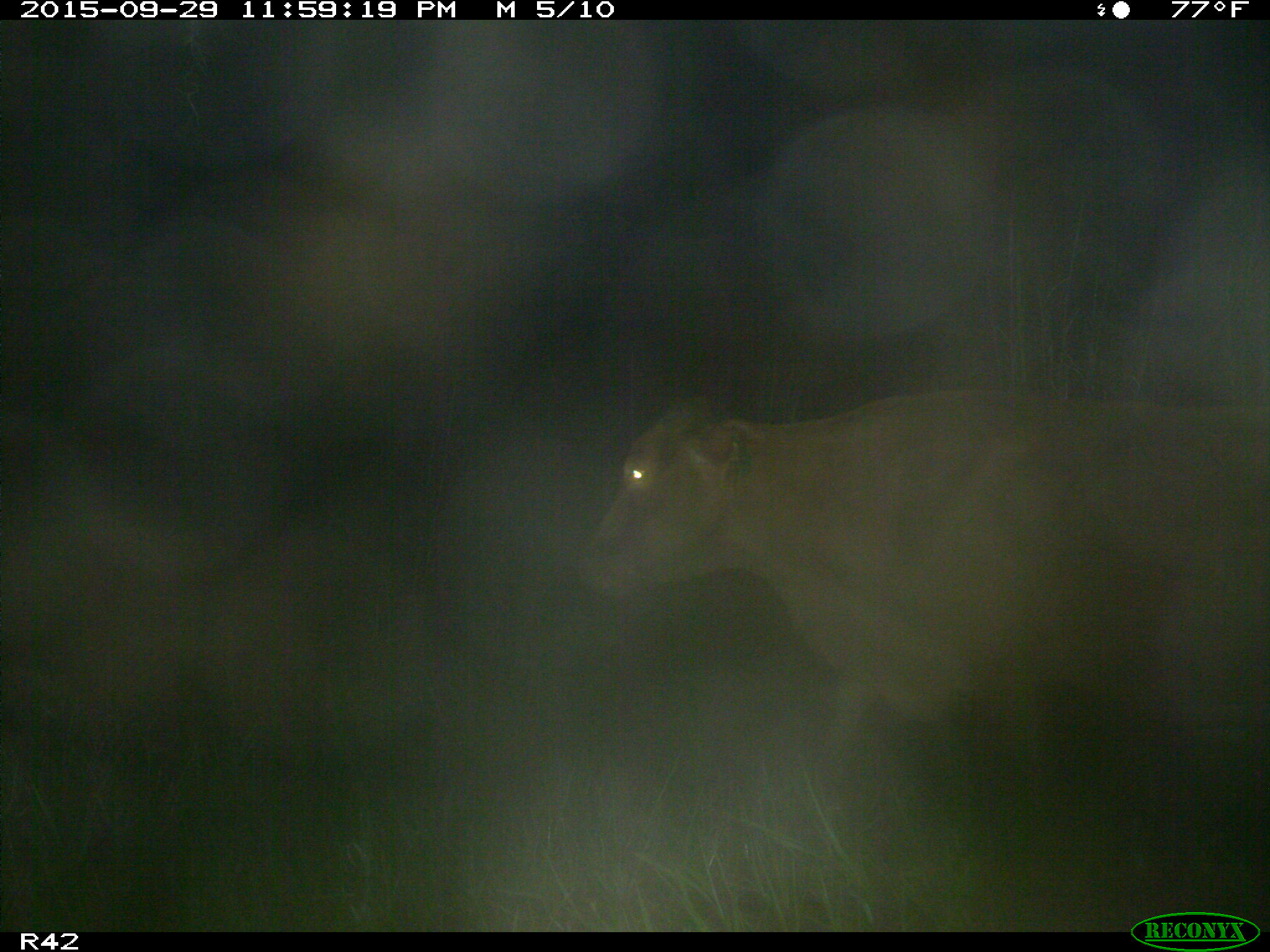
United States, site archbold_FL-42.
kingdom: Animalia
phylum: Chordata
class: Mammalia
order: Artiodactyla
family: Bovidae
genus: Bos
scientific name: Bos taurus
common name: domestic cow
Bos taurus (domestic cow).